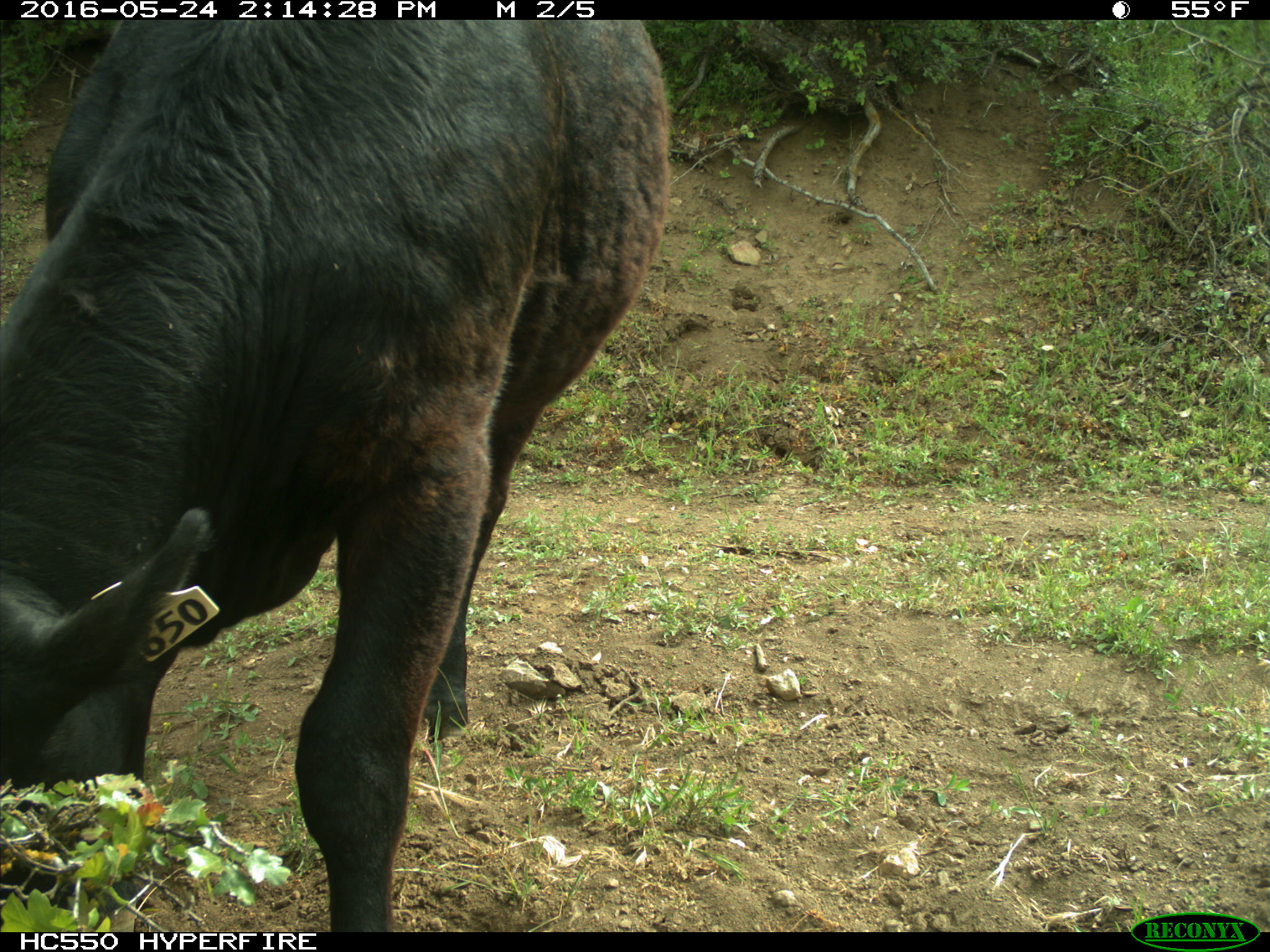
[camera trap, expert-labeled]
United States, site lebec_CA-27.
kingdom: Animalia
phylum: Chordata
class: Mammalia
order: Artiodactyla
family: Bovidae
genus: Bos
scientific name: Bos taurus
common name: domestic cow